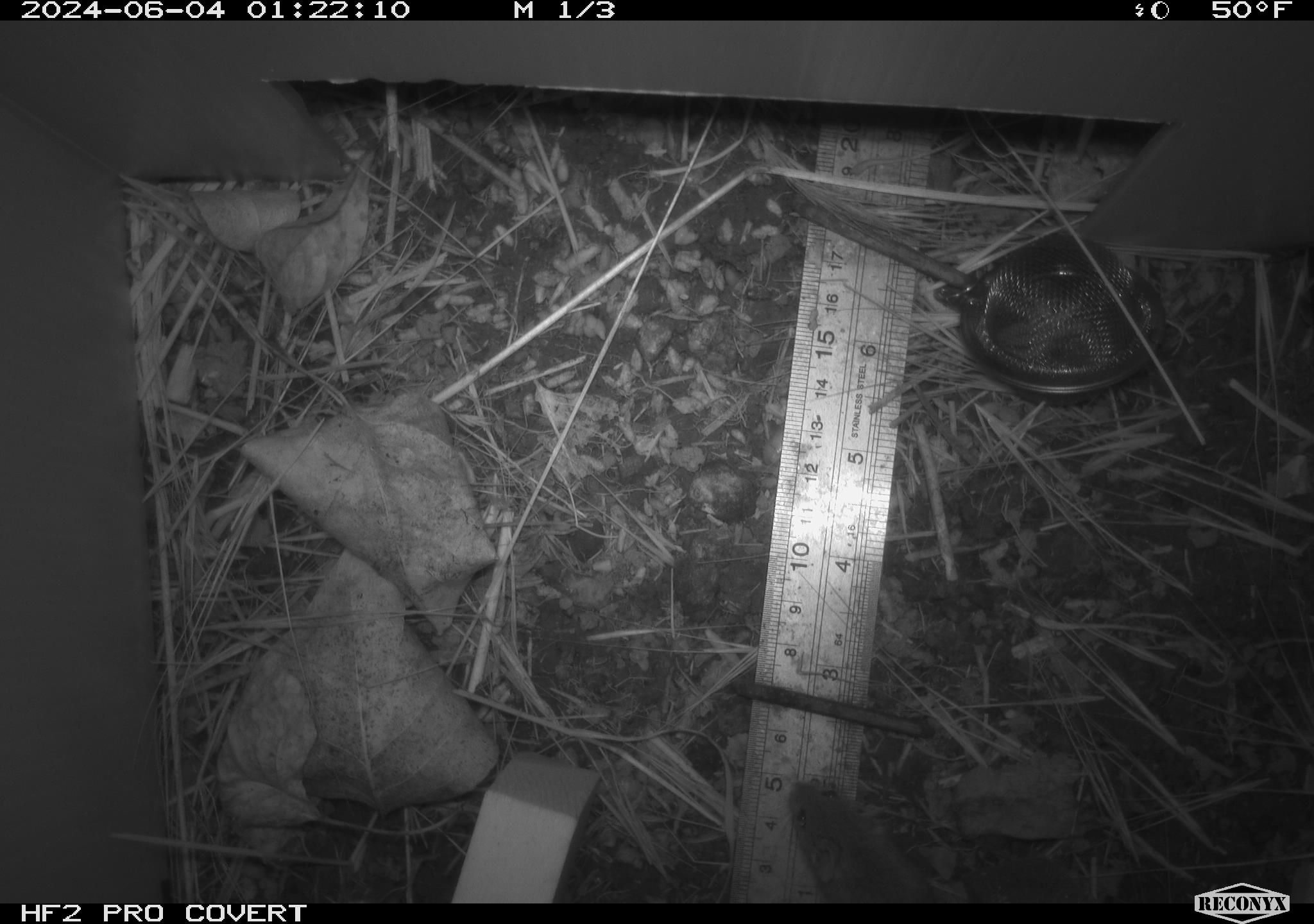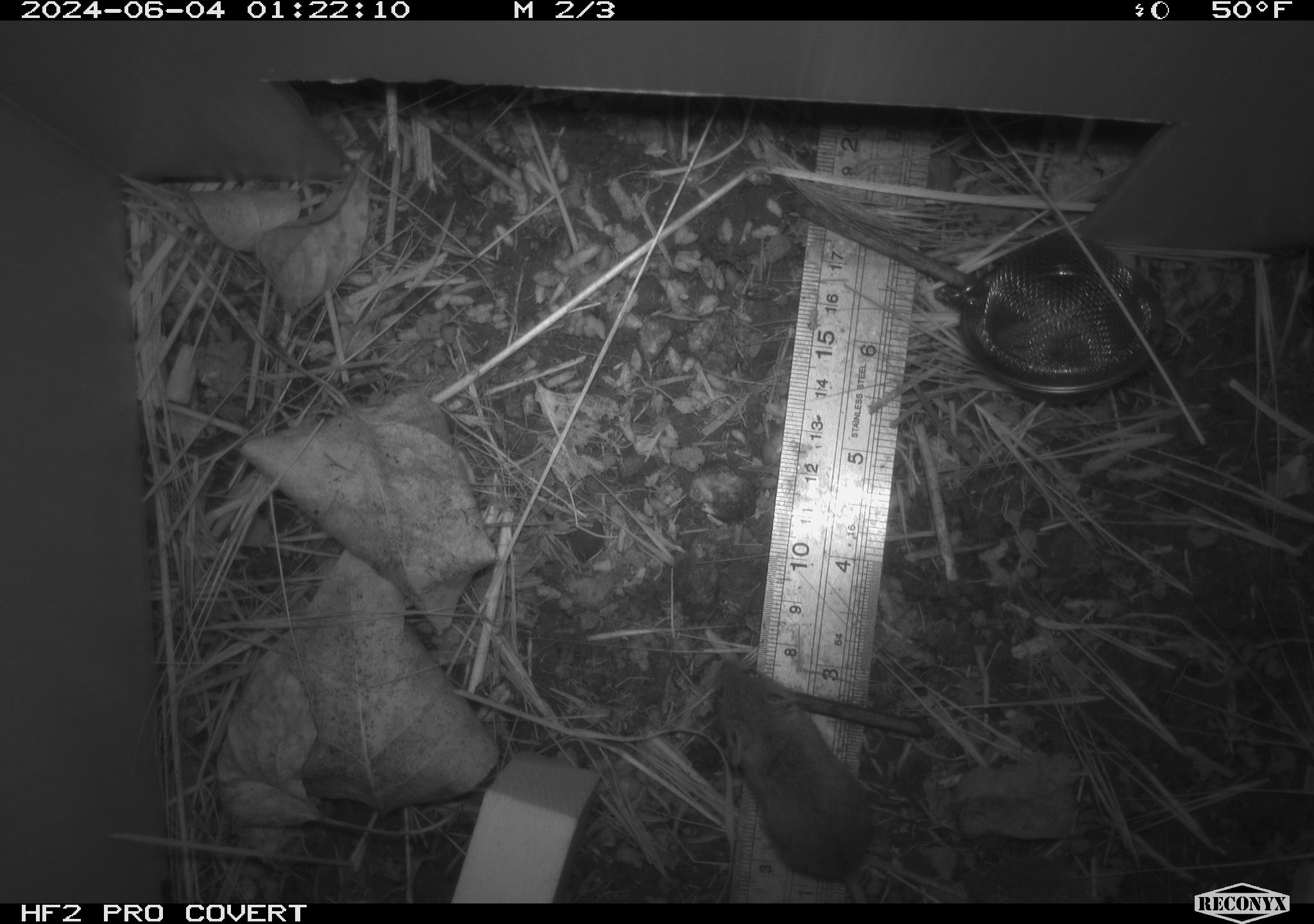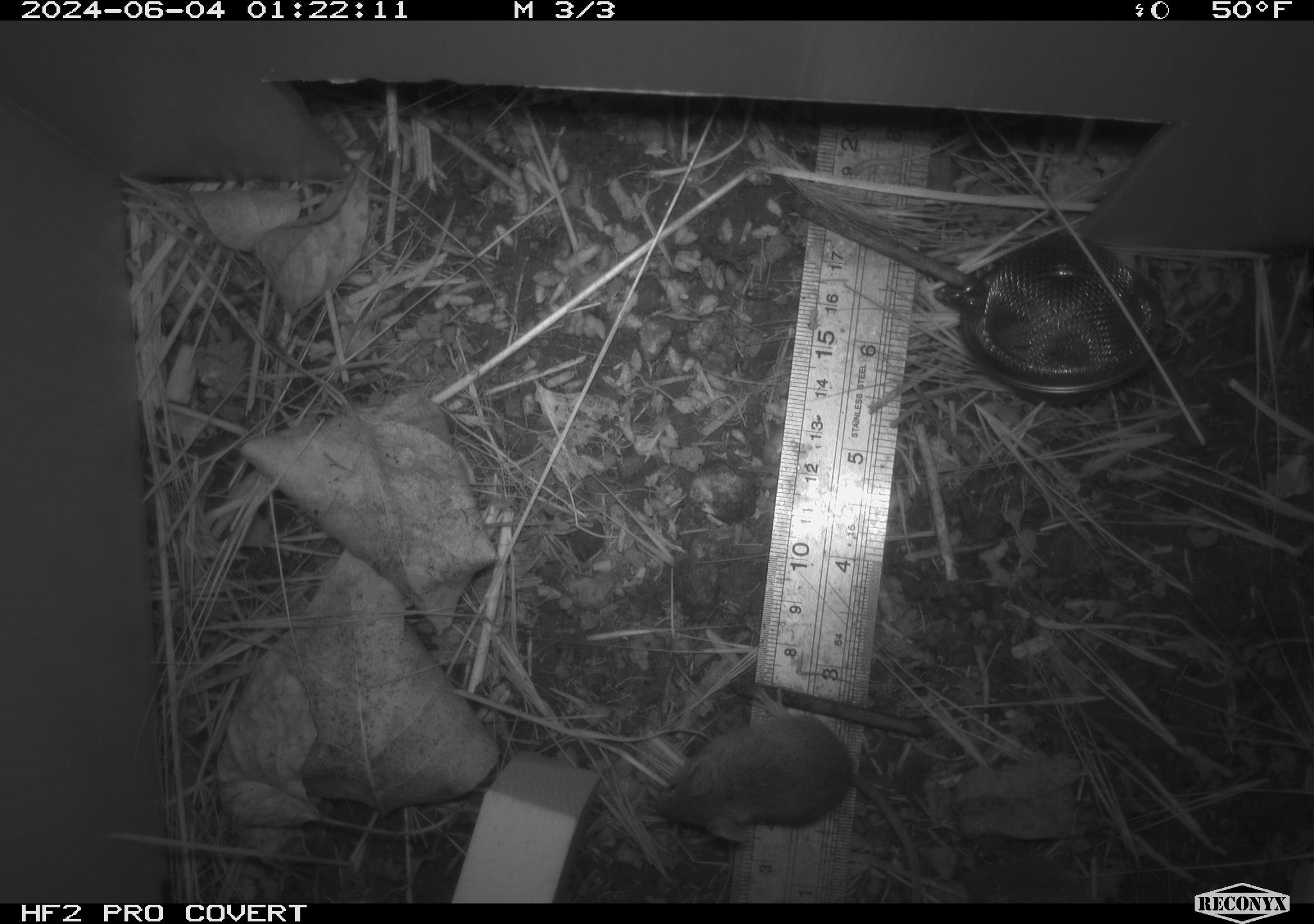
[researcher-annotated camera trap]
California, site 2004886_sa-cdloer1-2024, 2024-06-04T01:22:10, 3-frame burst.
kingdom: Animalia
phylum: Chordata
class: Mammalia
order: Rodentia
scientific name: Rodentia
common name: mouse species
Mouse species (Rodentia).